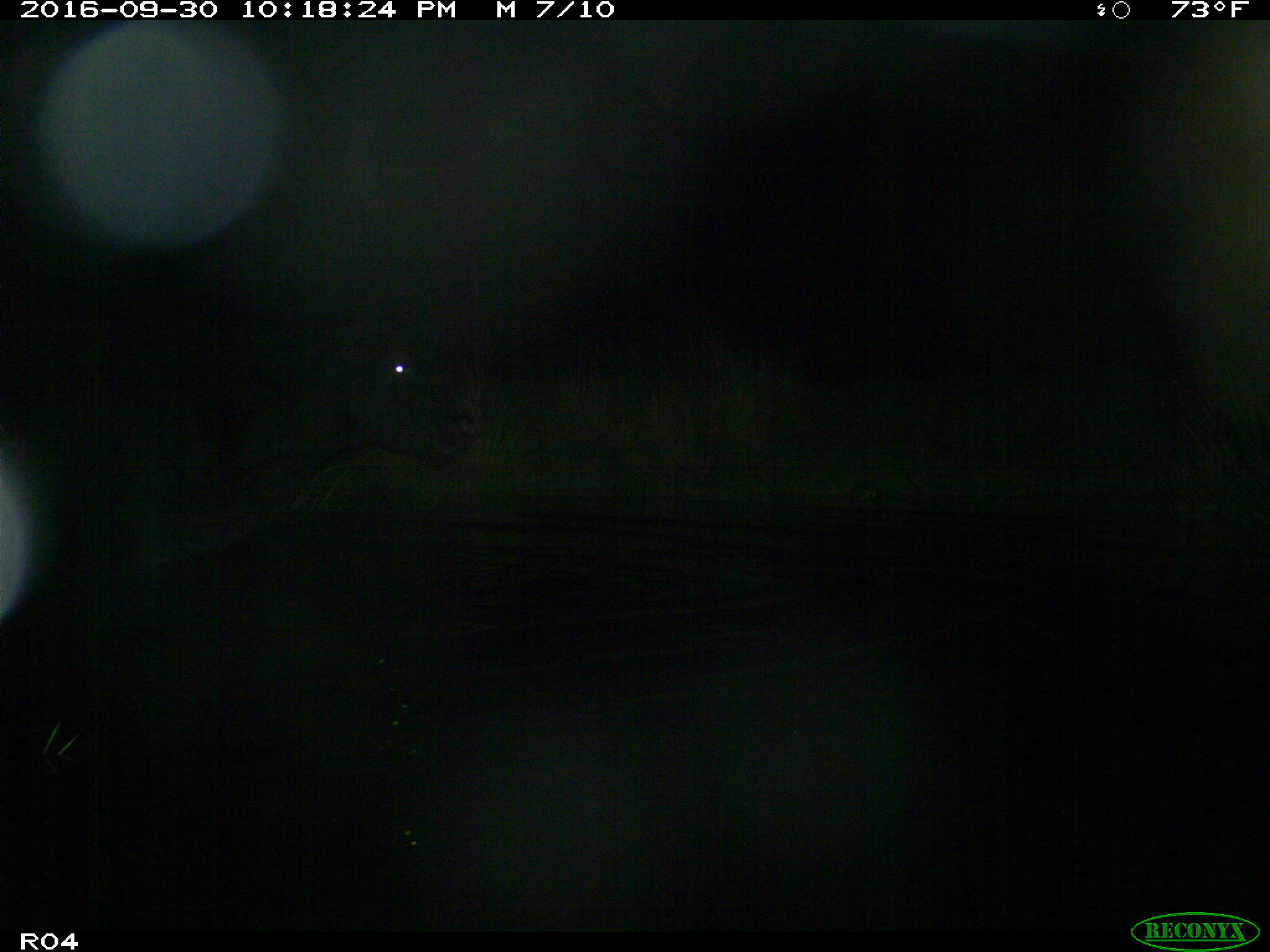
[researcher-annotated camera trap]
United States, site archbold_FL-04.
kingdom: Animalia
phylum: Chordata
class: Mammalia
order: Artiodactyla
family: Bovidae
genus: Bos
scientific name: Bos taurus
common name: domestic cow